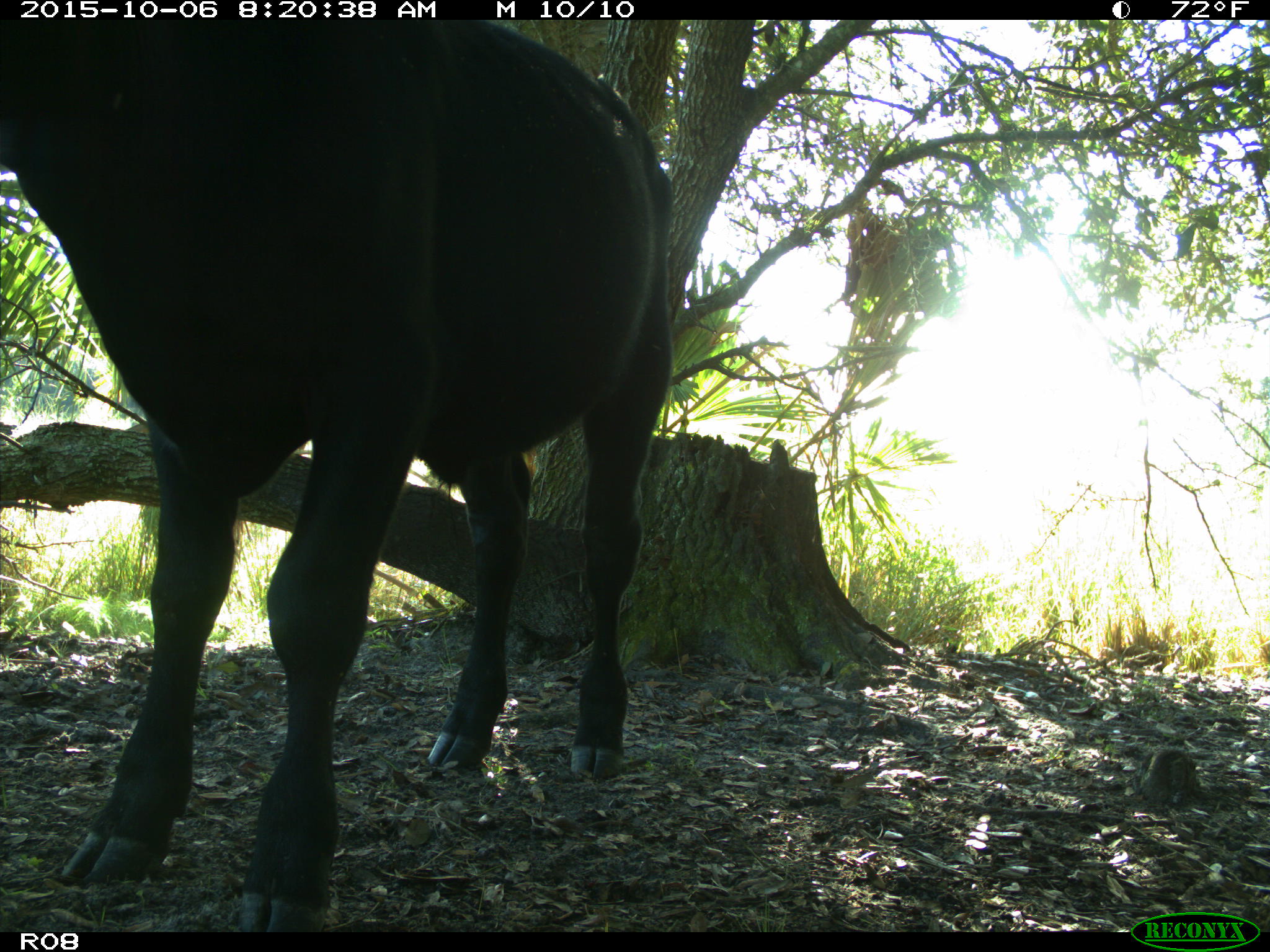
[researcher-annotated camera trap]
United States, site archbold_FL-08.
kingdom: Animalia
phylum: Chordata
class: Mammalia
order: Artiodactyla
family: Bovidae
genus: Bos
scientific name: Bos taurus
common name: domestic cow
Bos taurus (domestic cow).